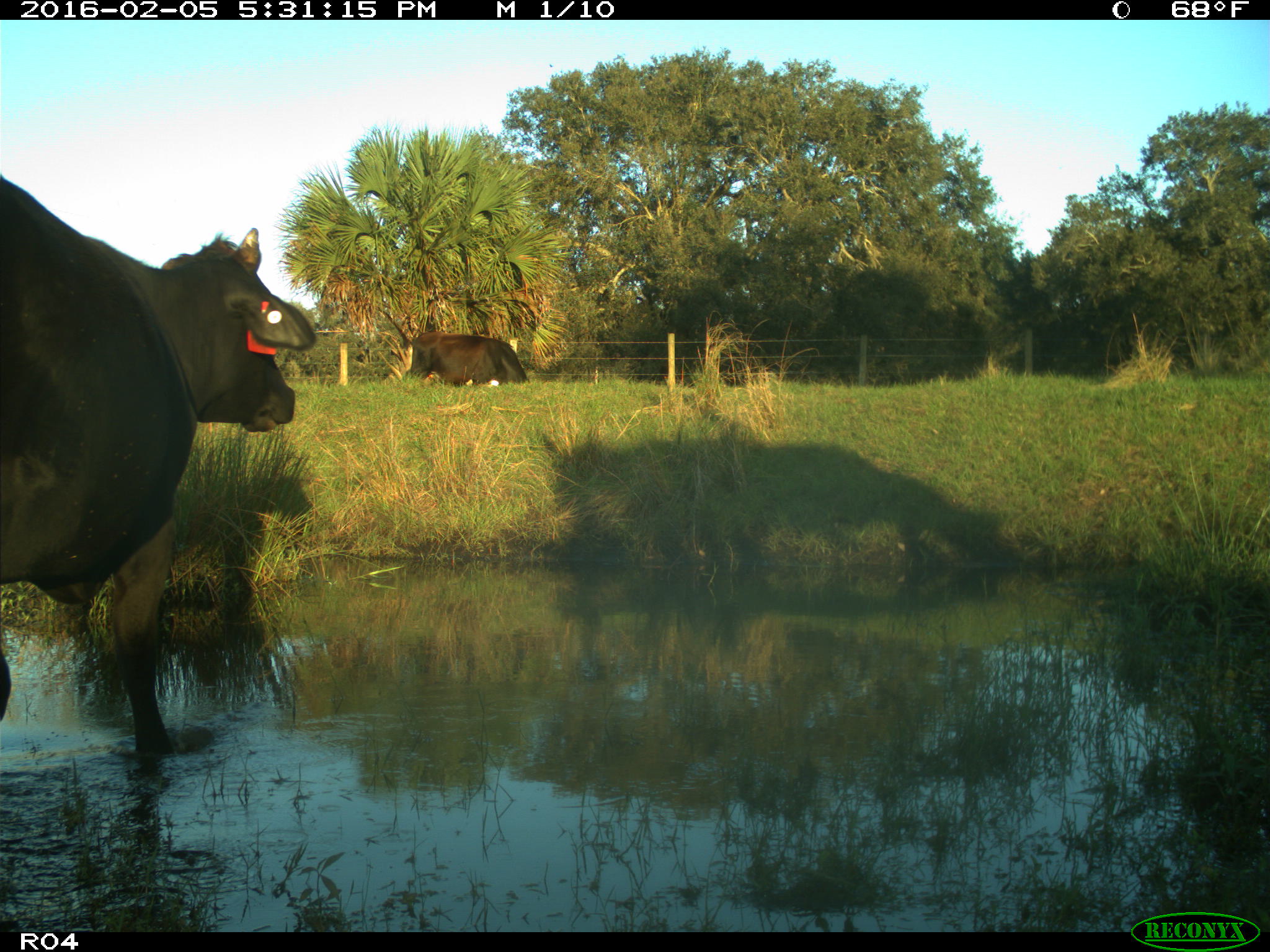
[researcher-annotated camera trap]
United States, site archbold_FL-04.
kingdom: Animalia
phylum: Chordata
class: Mammalia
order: Artiodactyla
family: Bovidae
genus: Bos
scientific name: Bos taurus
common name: domestic cow